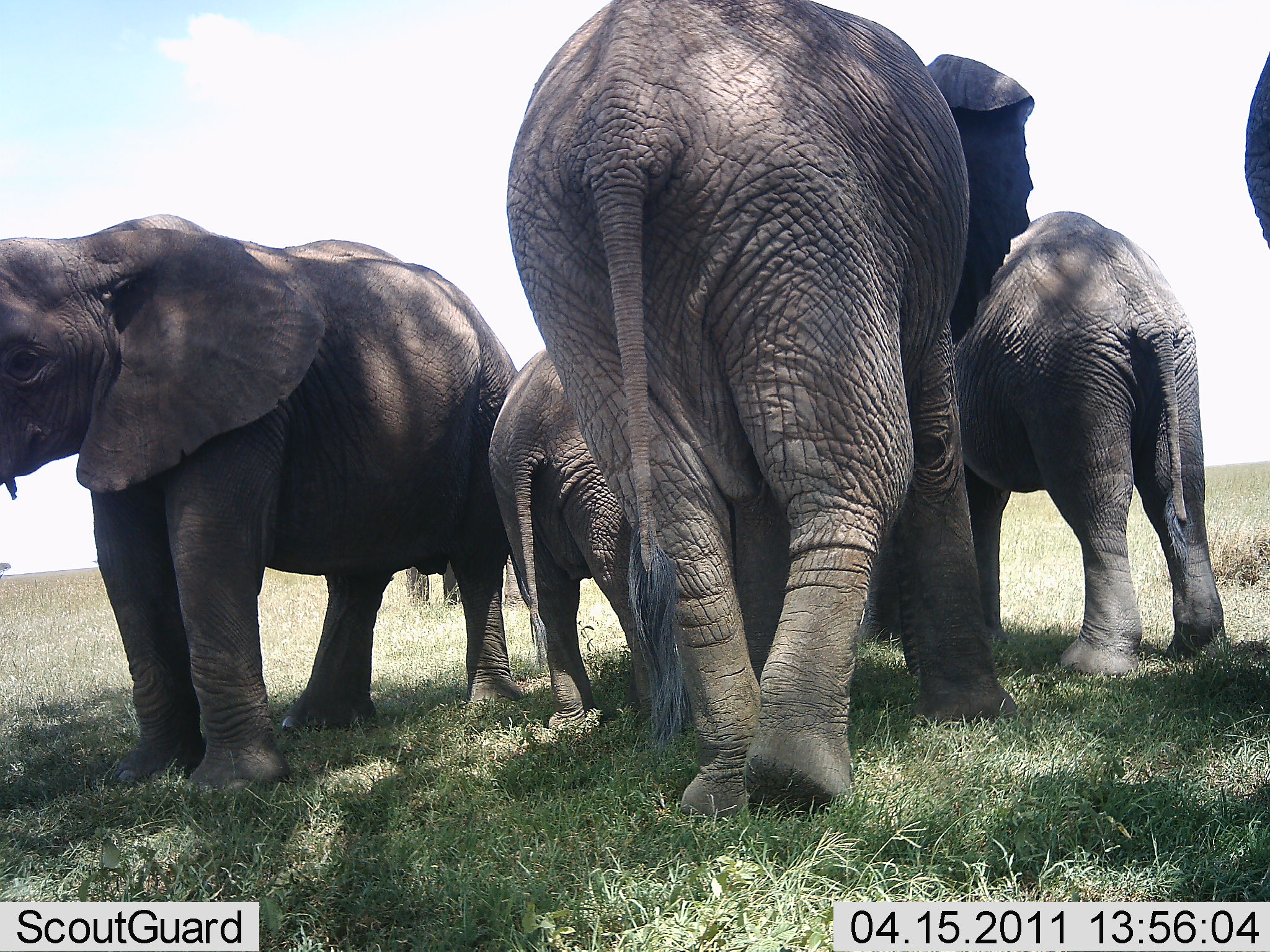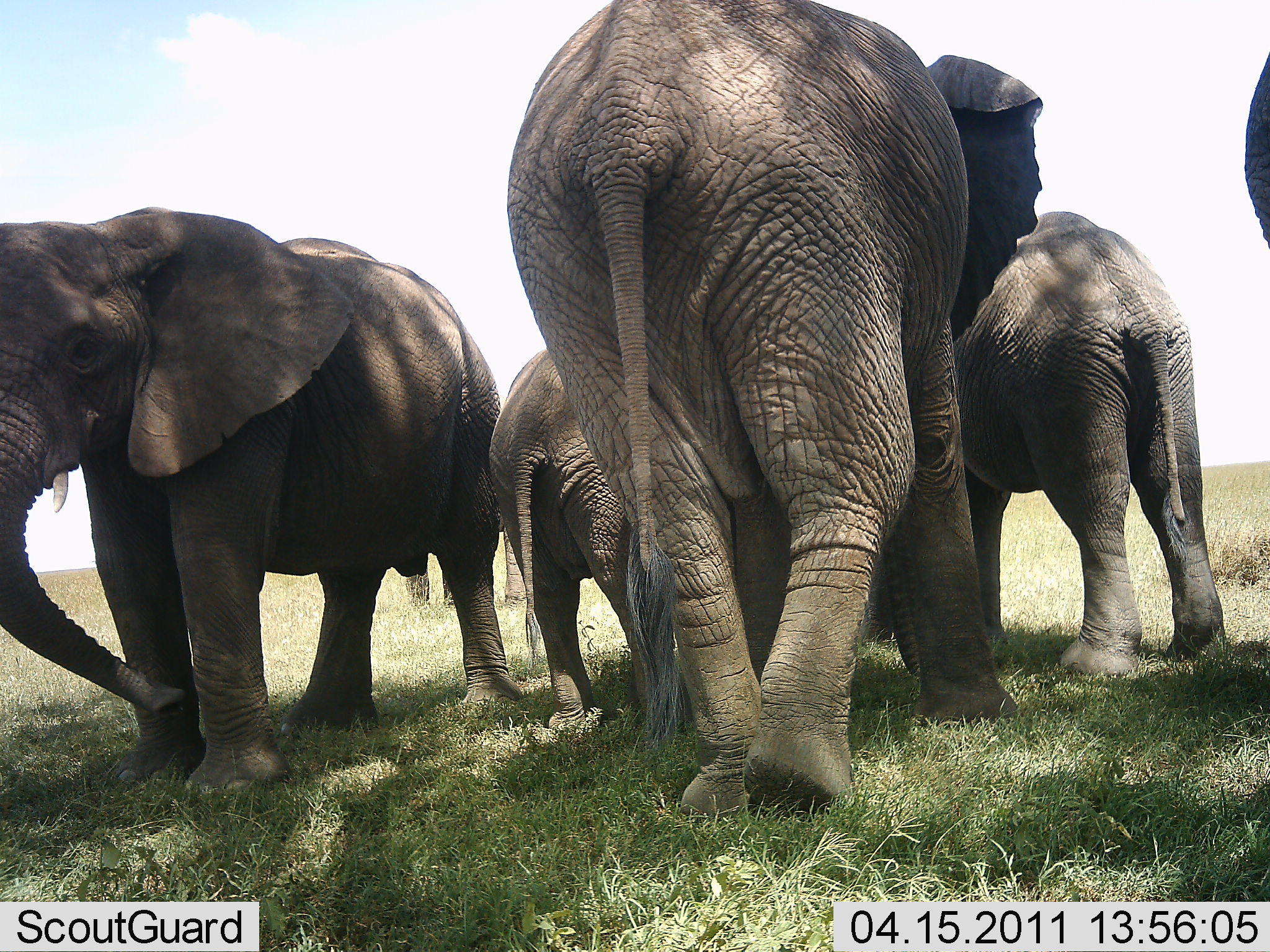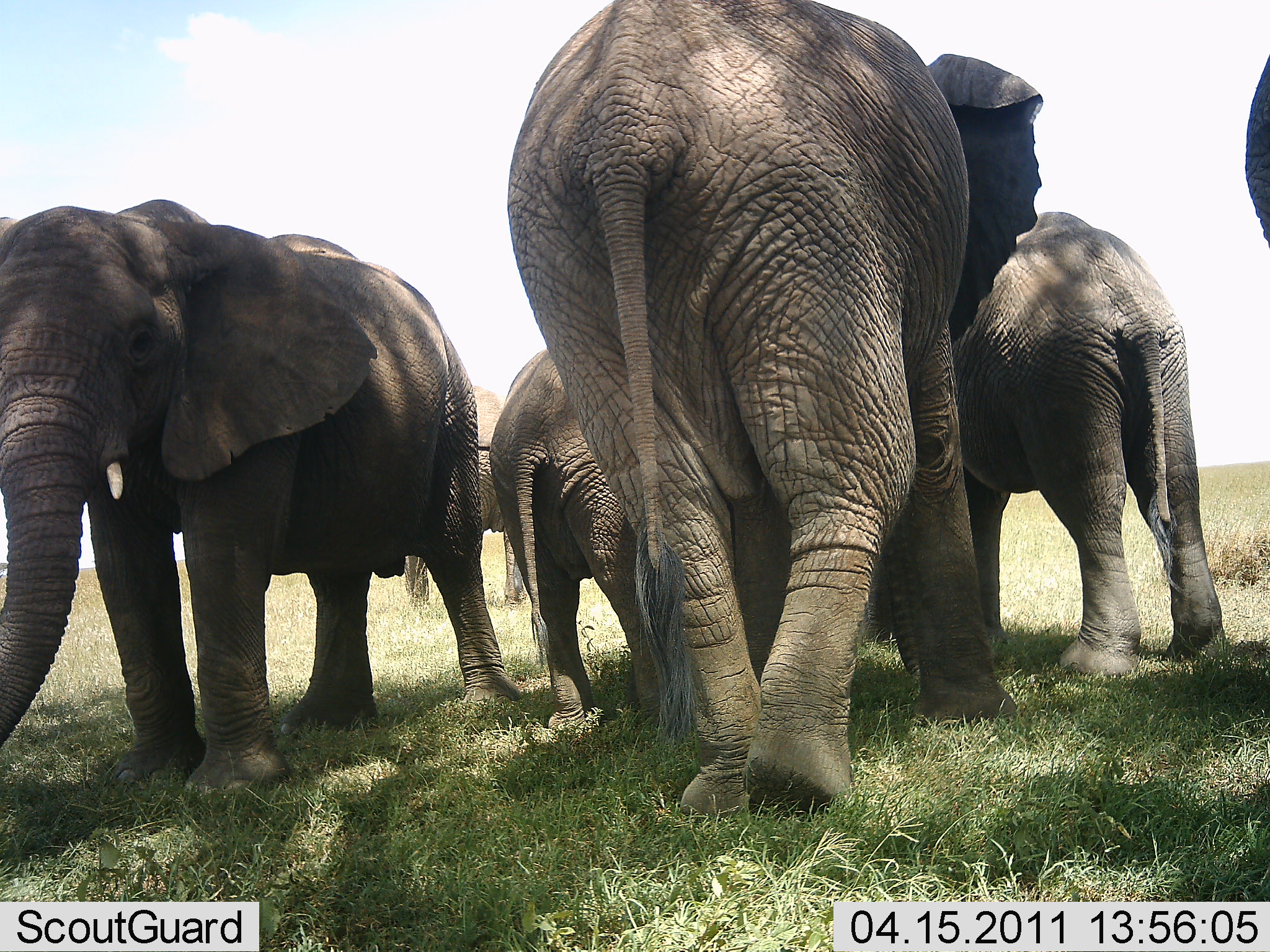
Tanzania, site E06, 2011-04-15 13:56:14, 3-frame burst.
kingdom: Animalia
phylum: Chordata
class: Mammalia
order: Proboscidea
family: Elephantidae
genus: Loxodonta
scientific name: Loxodonta africana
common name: african bush elephant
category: elephant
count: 5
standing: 100%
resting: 9%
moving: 0%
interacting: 27%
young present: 73%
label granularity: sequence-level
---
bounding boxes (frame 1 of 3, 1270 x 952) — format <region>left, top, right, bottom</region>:
animal: <region>503, 0, 1032, 817</region>; <region>0, 213, 529, 795</region>; <region>856, 211, 1226, 675</region>; <region>486, 348, 788, 738</region>; <region>404, 550, 523, 609</region>; <region>1243, 51, 1270, 247</region>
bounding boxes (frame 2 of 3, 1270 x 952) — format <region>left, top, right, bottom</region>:
animal: <region>505, 0, 1041, 808</region>; <region>1, 207, 529, 795</region>; <region>870, 206, 1238, 680</region>; <region>490, 345, 800, 737</region>; <region>401, 422, 524, 614</region>; <region>1244, 51, 1270, 251</region>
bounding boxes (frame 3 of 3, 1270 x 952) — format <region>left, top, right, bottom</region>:
animal: <region>506, 5, 1047, 816</region>; <region>0, 198, 526, 803</region>; <region>859, 209, 1225, 682</region>; <region>487, 341, 837, 731</region>; <region>402, 383, 528, 614</region>; <region>1244, 51, 1270, 249</region>